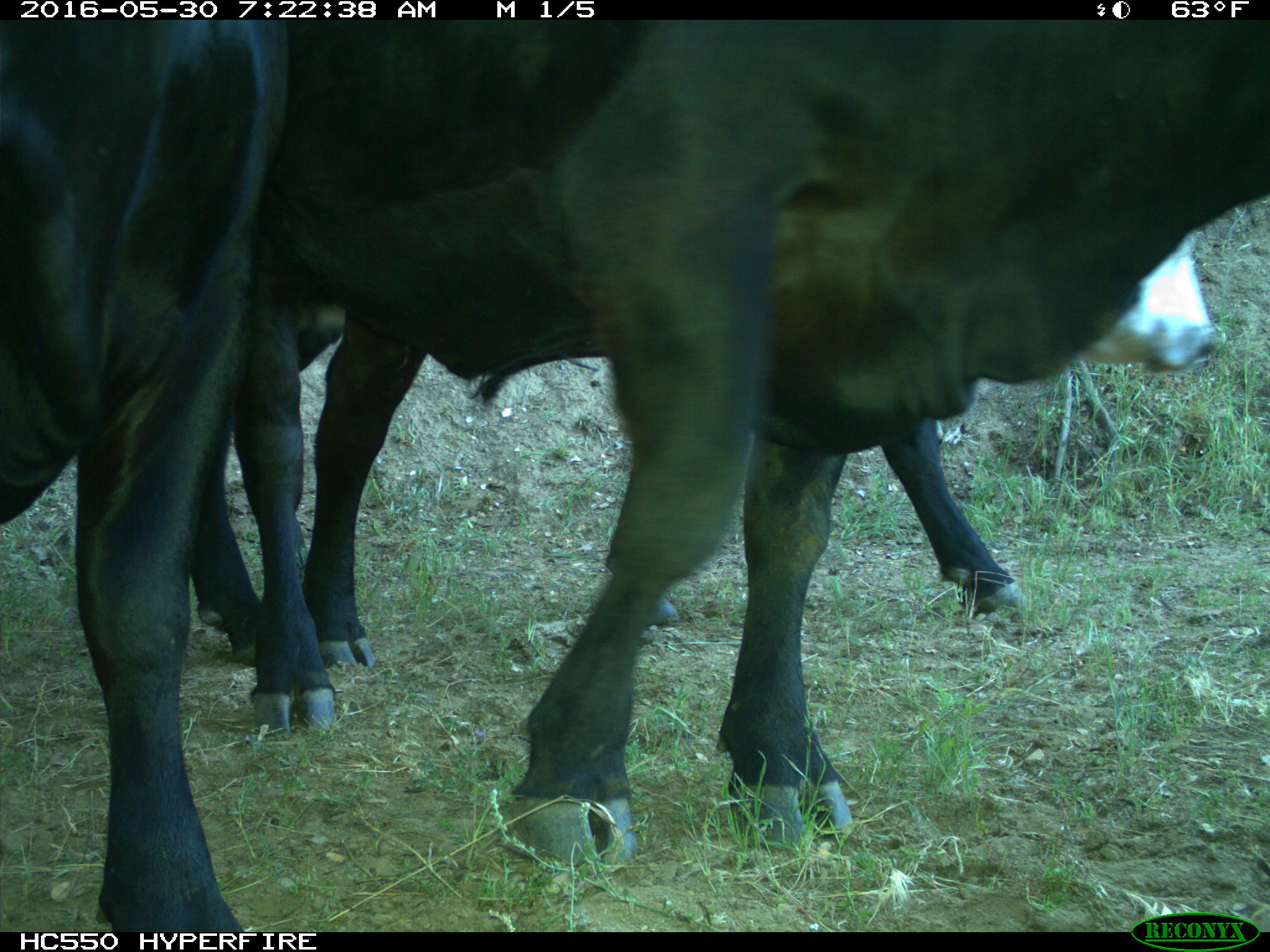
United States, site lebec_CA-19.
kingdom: Animalia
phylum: Chordata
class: Mammalia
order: Artiodactyla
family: Bovidae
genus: Bos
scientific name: Bos taurus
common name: domestic cow